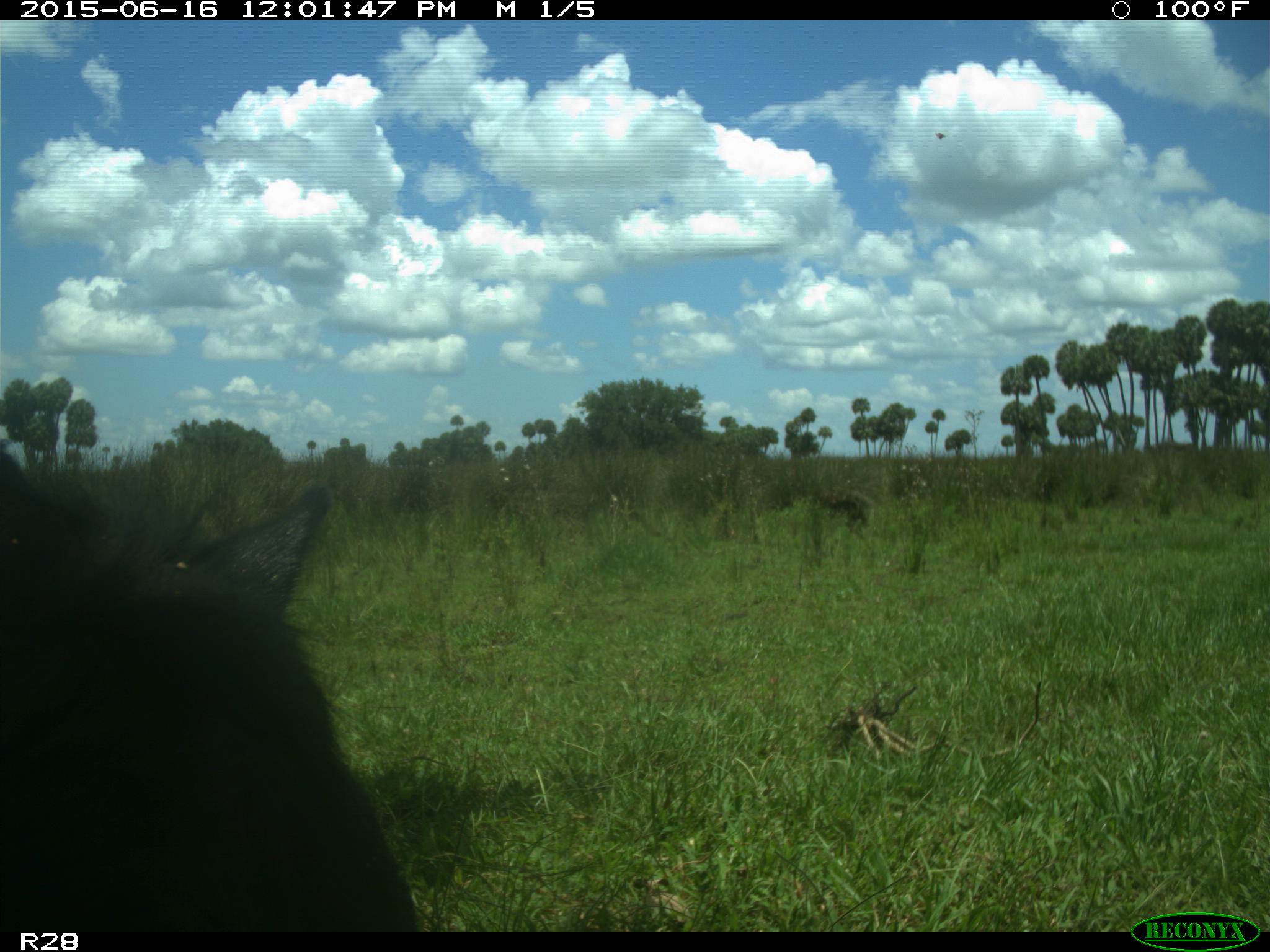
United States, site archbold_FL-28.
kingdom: Animalia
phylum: Chordata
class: Mammalia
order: Artiodactyla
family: Bovidae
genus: Bos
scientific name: Bos taurus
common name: domestic cow